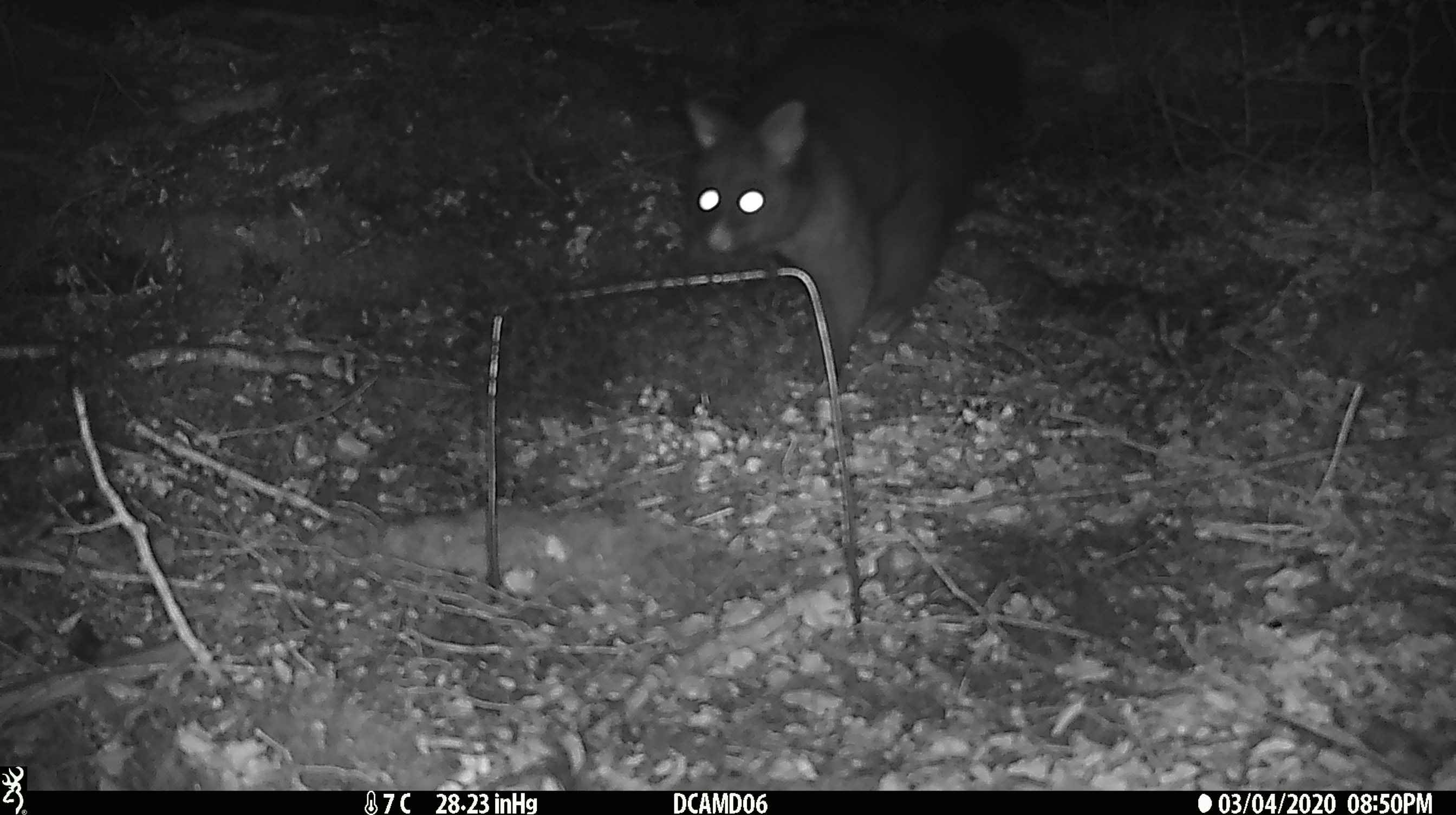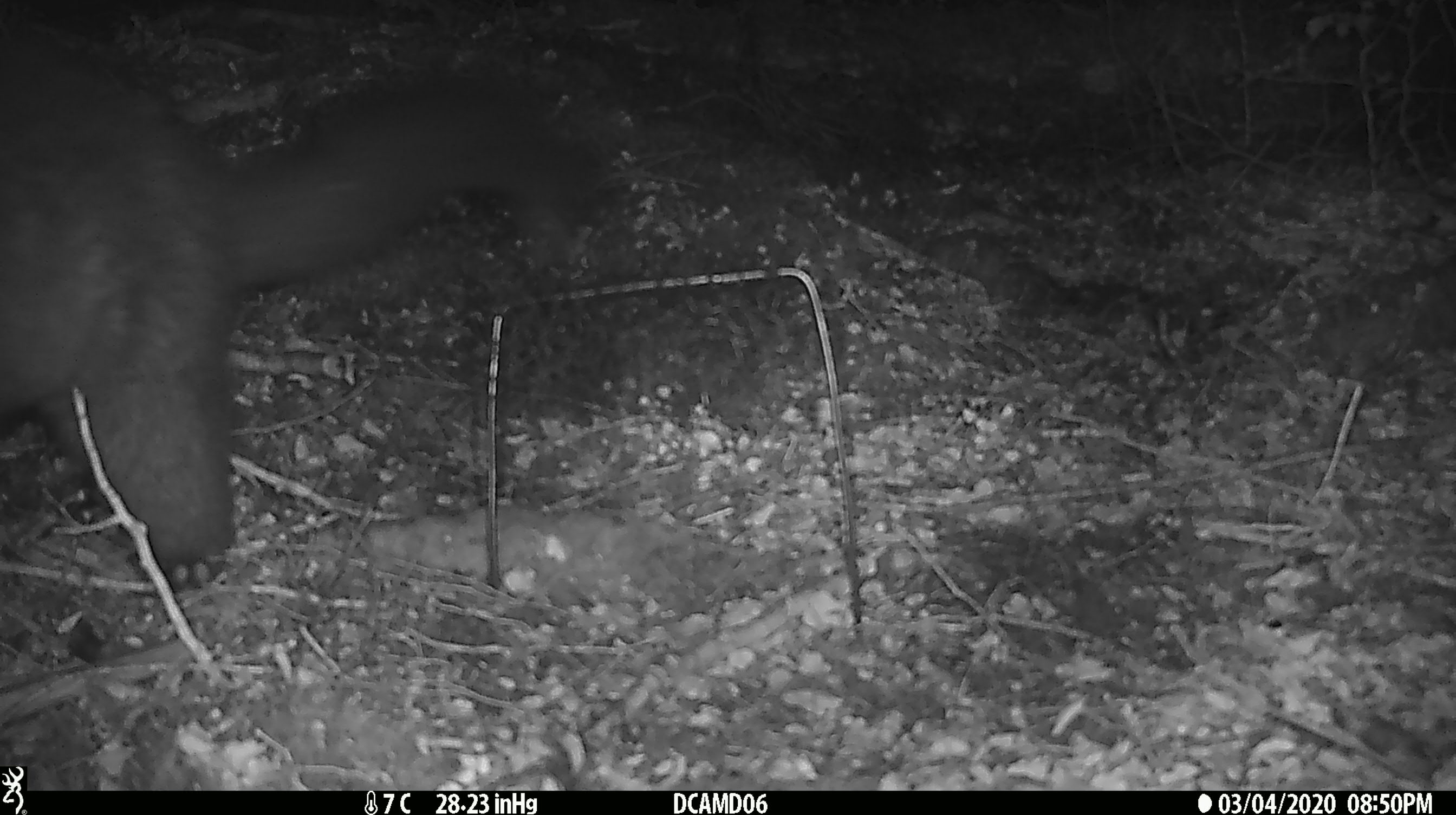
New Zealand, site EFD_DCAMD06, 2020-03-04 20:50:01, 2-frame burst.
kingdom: Animalia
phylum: Chordata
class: Mammalia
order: Diprotodontia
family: Phalangeridae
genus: Trichosurus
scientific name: Trichosurus vulpecula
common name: common brushtail possum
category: possum